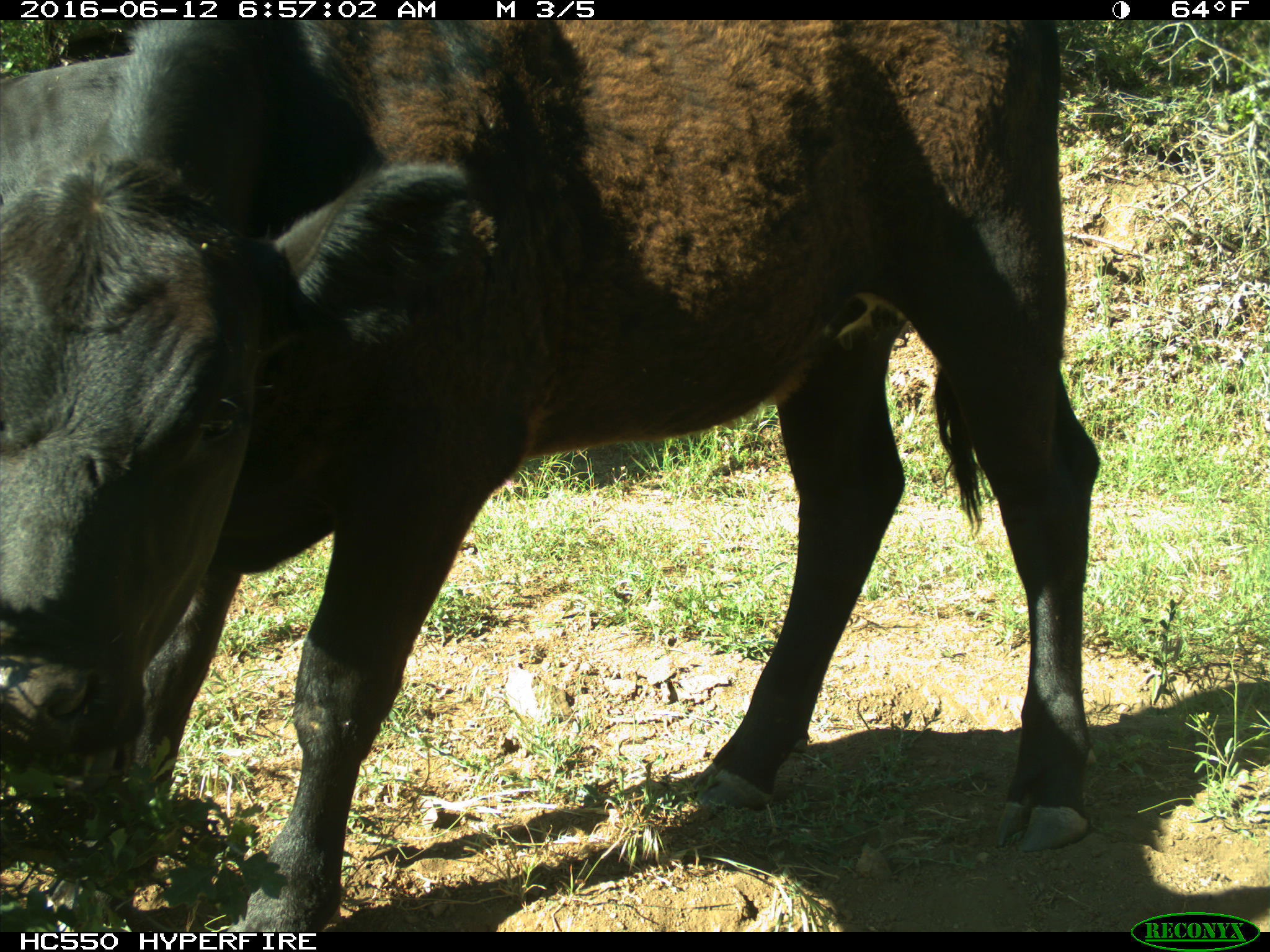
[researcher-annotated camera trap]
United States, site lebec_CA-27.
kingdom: Animalia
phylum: Chordata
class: Mammalia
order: Artiodactyla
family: Bovidae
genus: Bos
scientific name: Bos taurus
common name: domestic cow